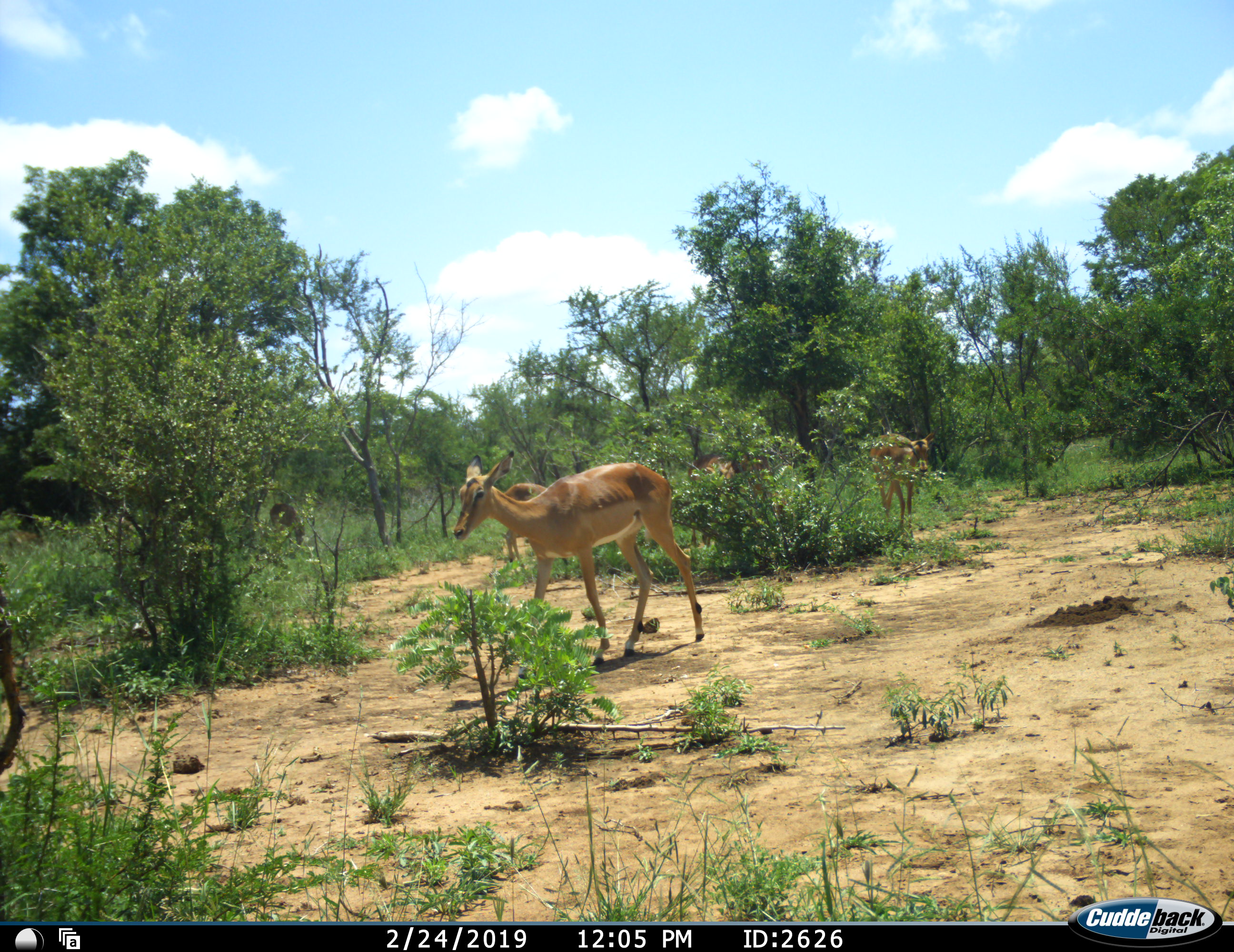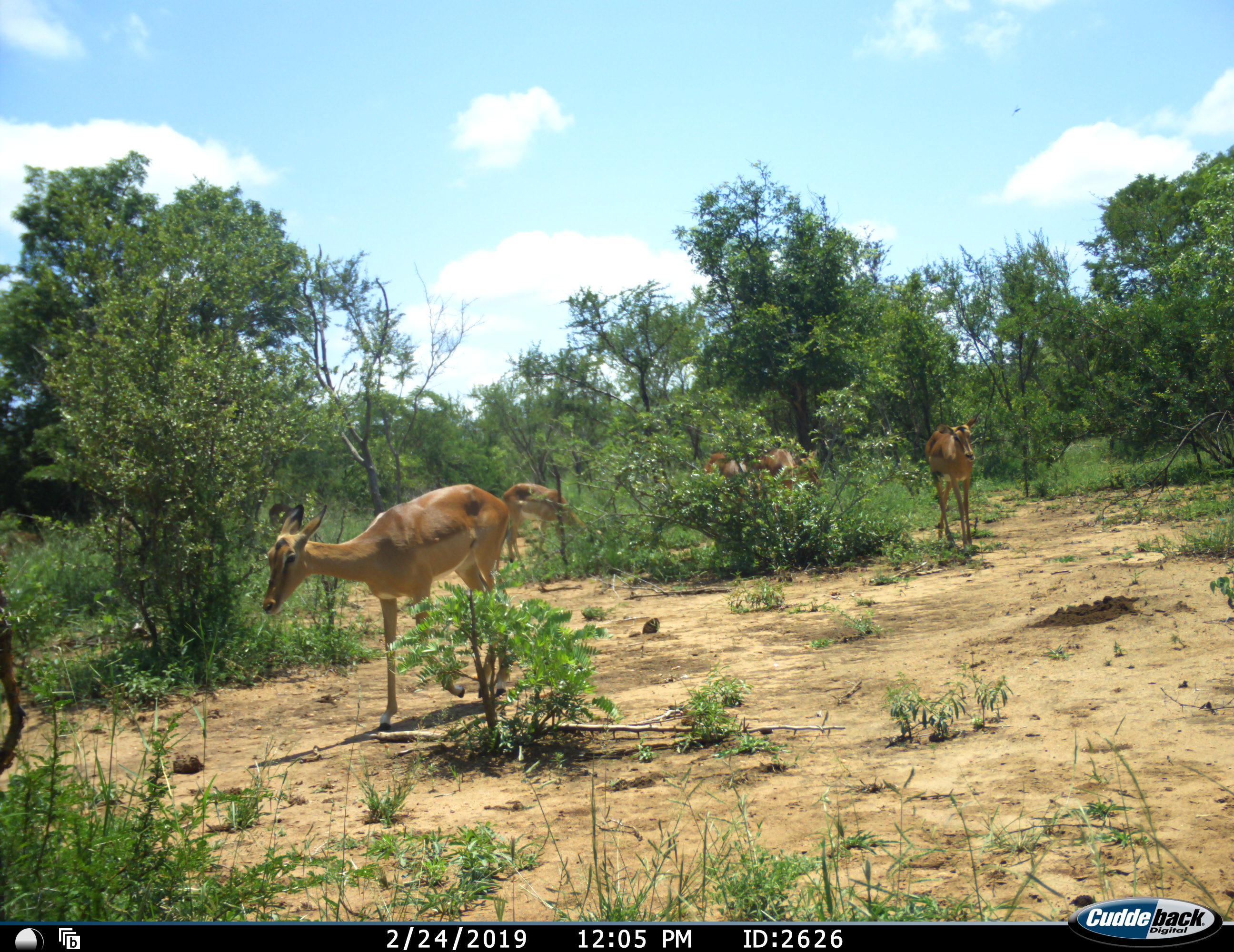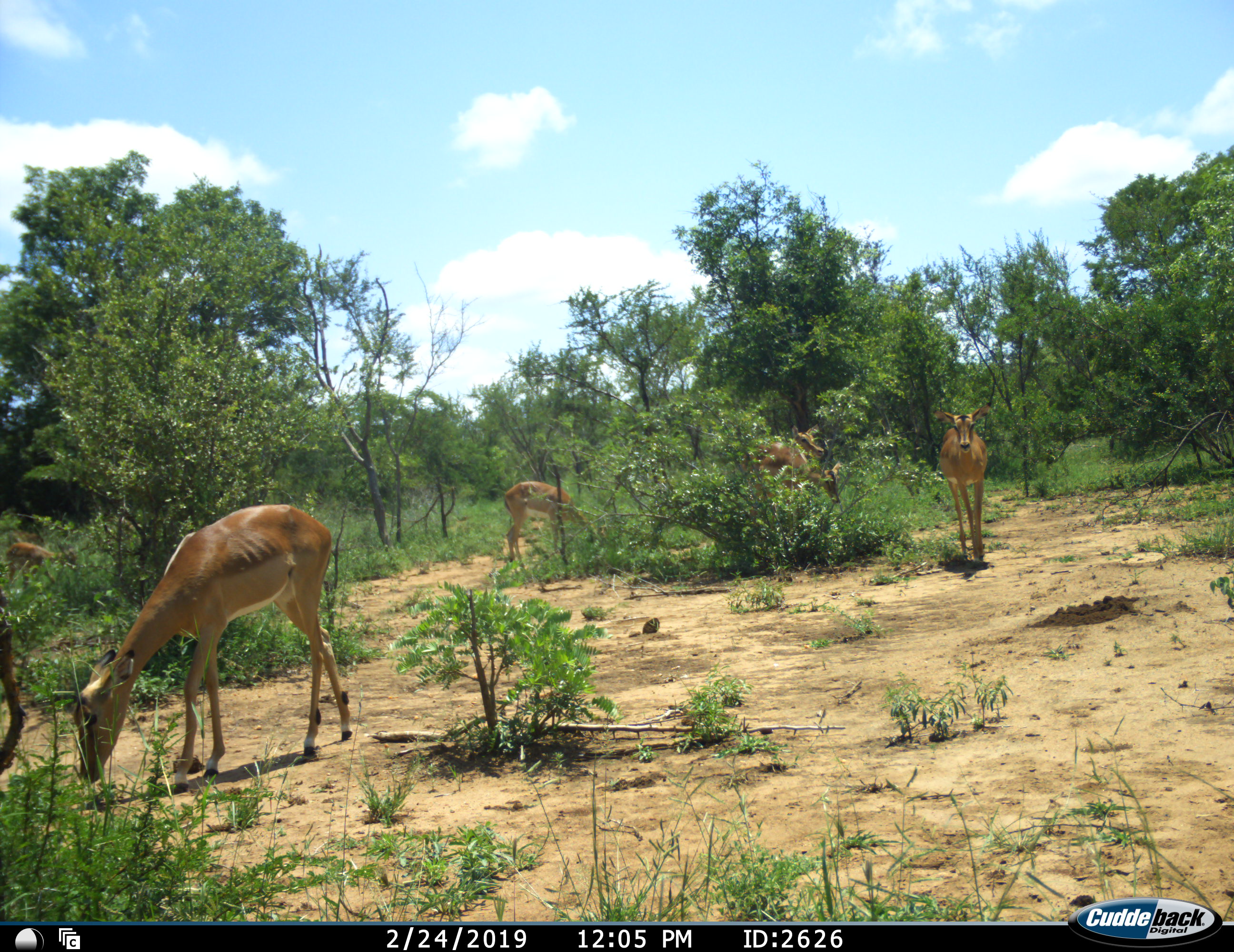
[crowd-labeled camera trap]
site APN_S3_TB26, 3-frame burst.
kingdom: Animalia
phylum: Chordata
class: Mammalia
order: Artiodactyla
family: Bovidae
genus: Aepyceros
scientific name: Aepyceros melampus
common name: impala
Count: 5.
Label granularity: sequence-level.